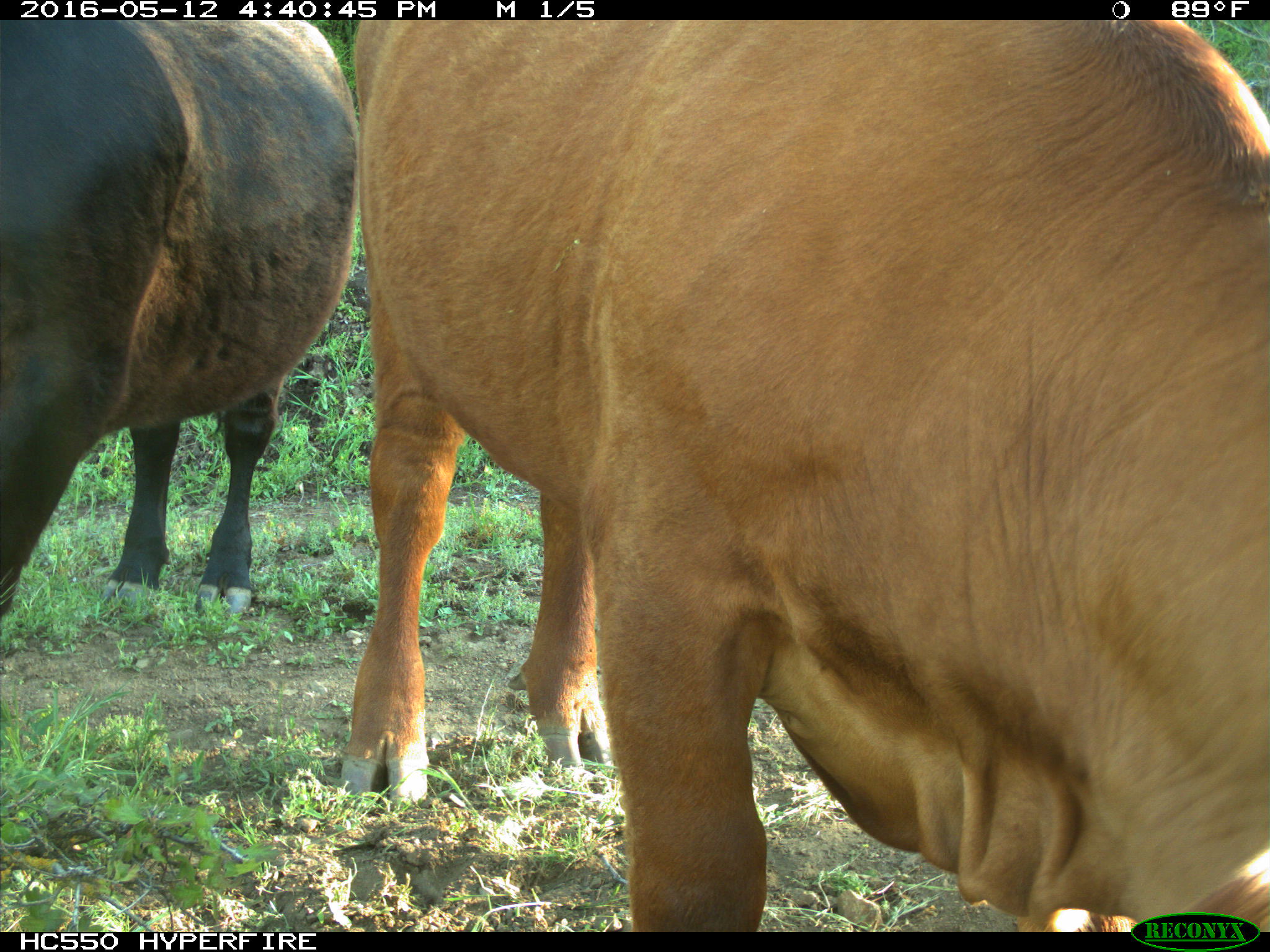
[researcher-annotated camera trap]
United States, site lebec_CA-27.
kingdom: Animalia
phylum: Chordata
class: Mammalia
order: Artiodactyla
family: Bovidae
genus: Bos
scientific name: Bos taurus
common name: domestic cow